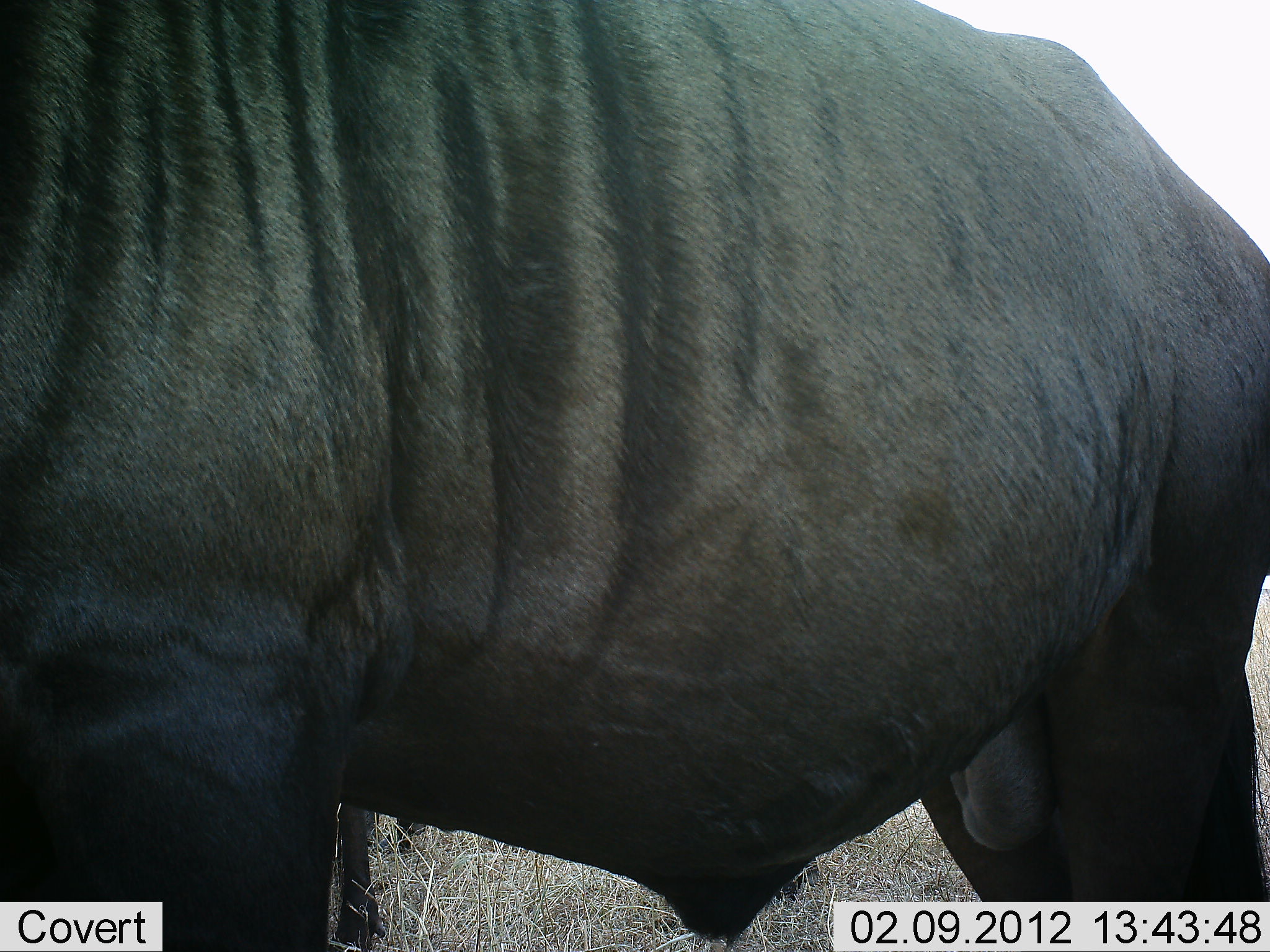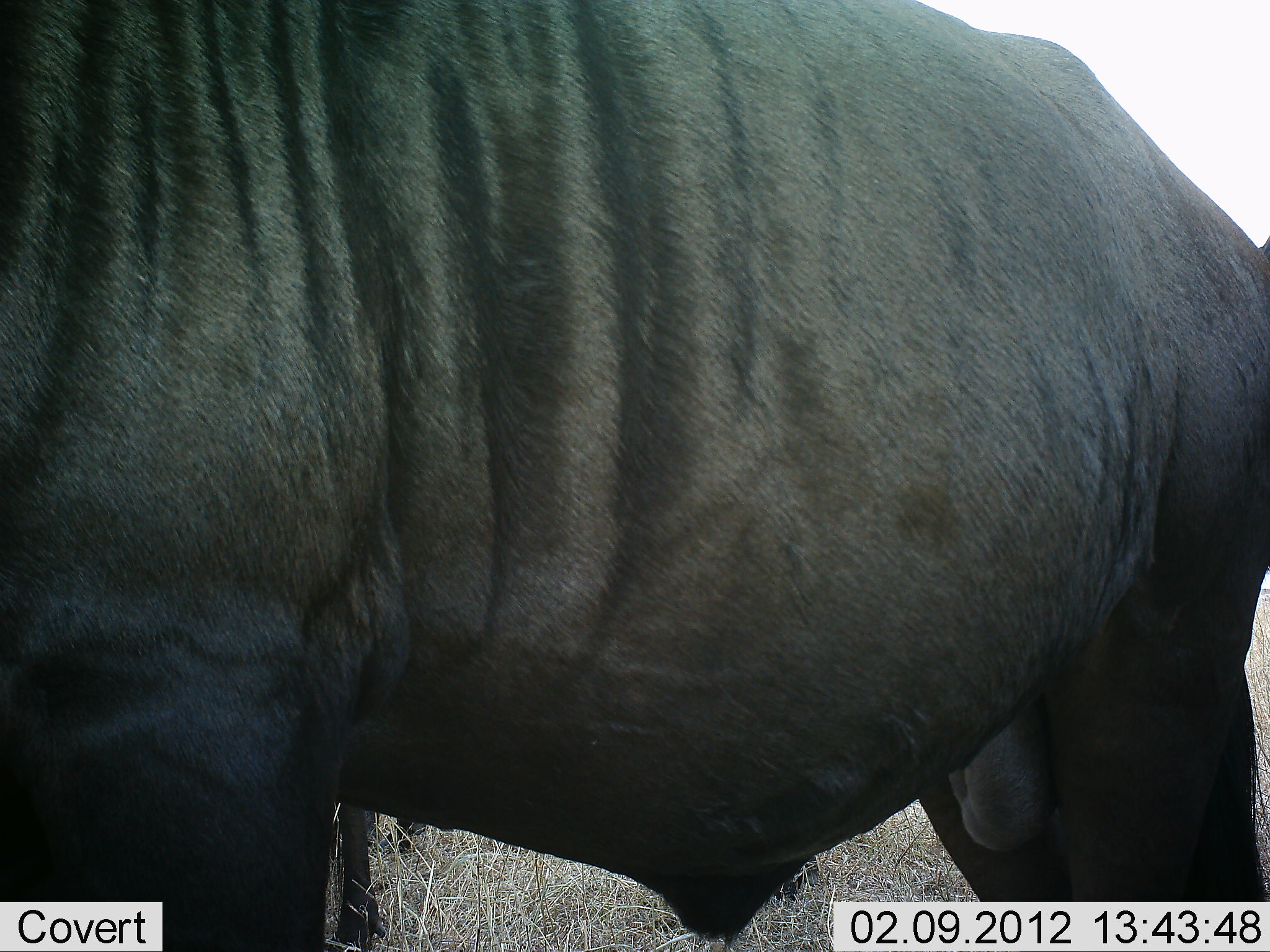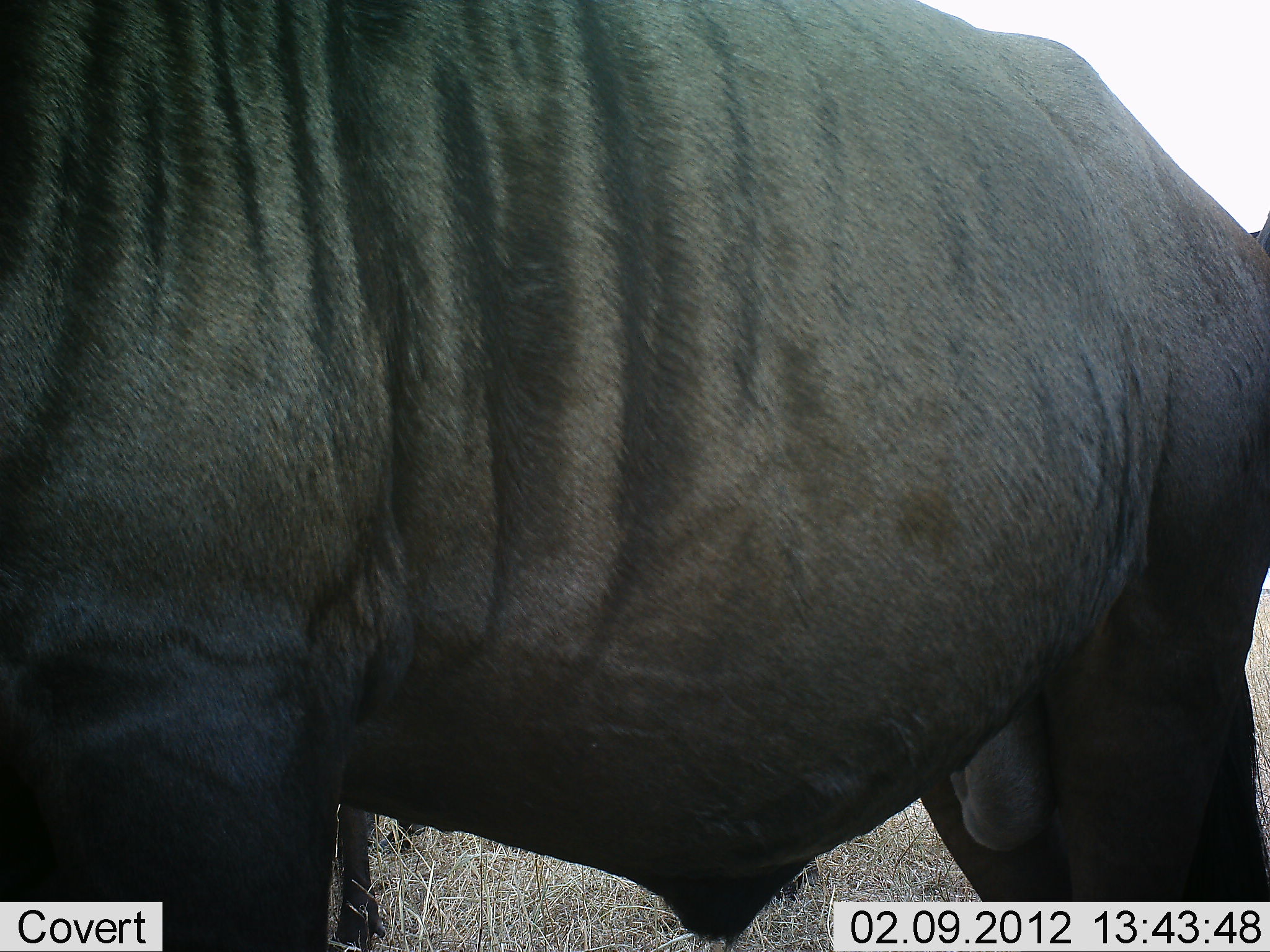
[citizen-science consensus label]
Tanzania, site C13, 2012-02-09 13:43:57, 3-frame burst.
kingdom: Animalia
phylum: Chordata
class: Mammalia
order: Artiodactyla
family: Bovidae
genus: Connochaetes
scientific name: Connochaetes taurinus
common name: blue wildebeest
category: wildebeest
Wildebeest (blue wildebeest) (Connochaetes taurinus), count 1. Behavior (volunteer vote fractions): standing 100%, resting 0%, moving 0%, interacting 0%. Young present (vote fraction): 0%. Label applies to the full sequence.